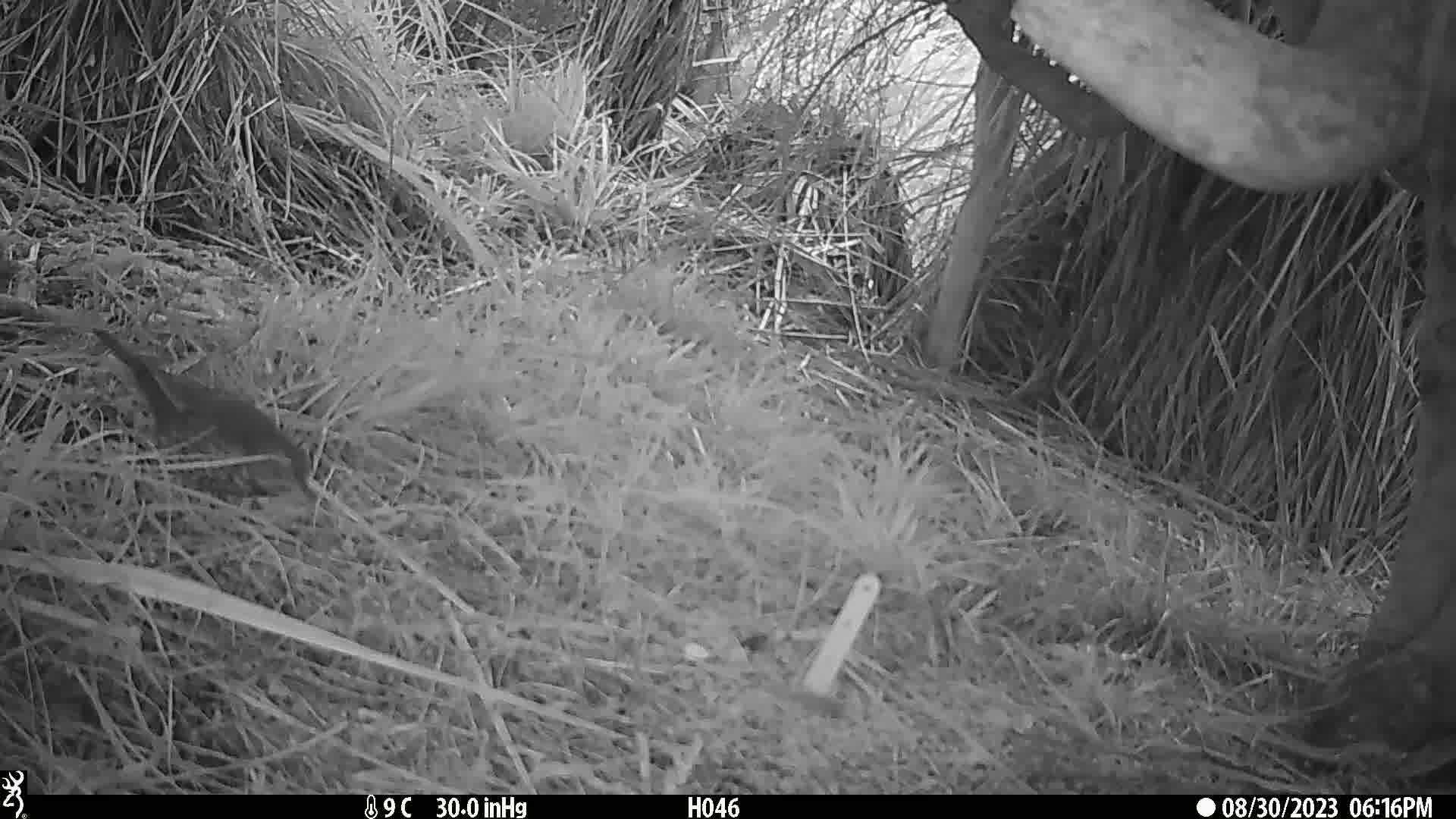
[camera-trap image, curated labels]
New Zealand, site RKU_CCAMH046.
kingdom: Animalia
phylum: Chordata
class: Aves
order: Passeriformes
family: Turdidae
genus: Turdus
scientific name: Turdus philomelos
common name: song thrush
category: thrush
Thrush (song thrush) (Turdus philomelos).